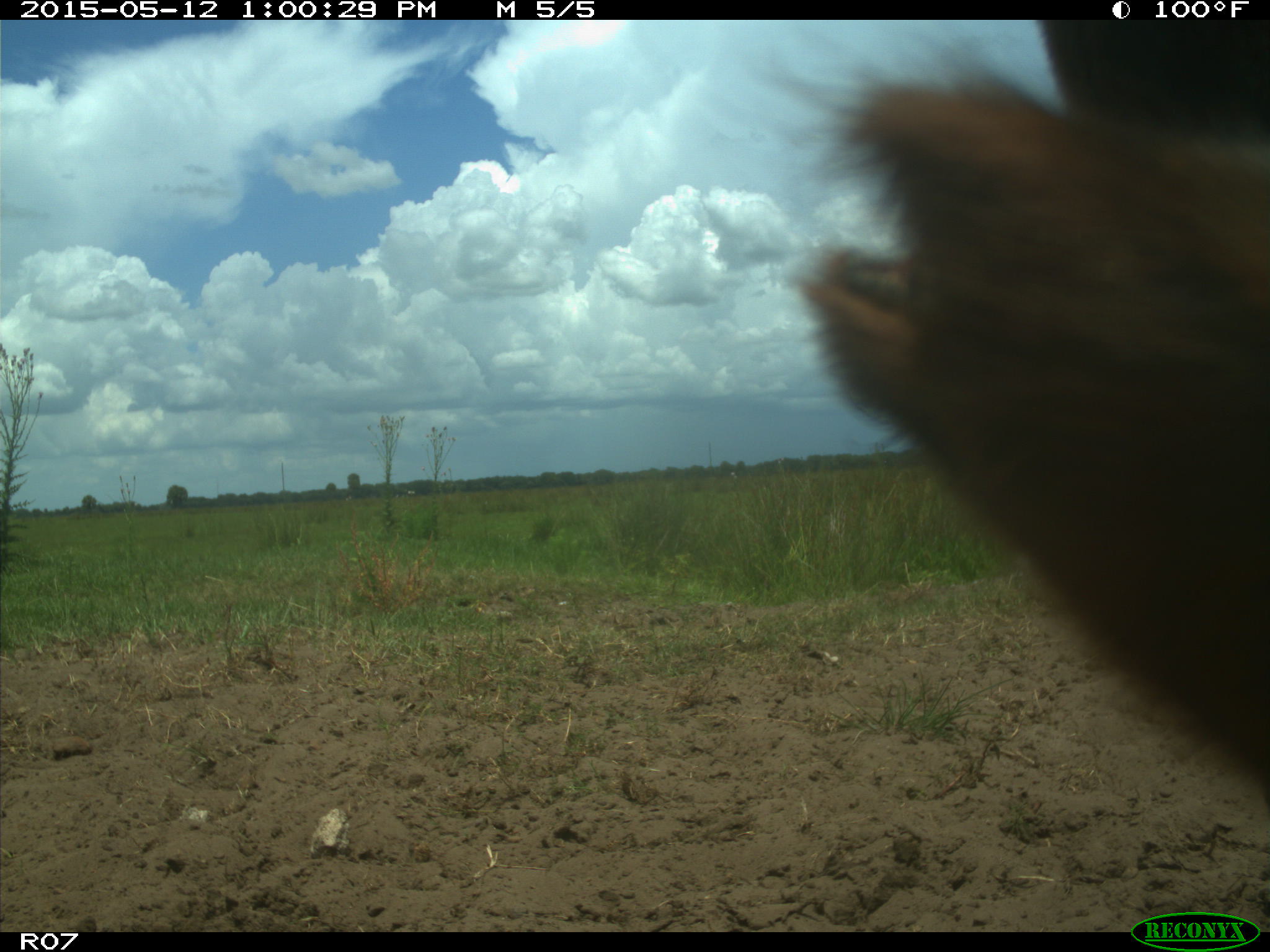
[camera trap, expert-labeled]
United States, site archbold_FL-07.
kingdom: Animalia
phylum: Chordata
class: Mammalia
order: Artiodactyla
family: Bovidae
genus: Bos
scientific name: Bos taurus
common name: domestic cow